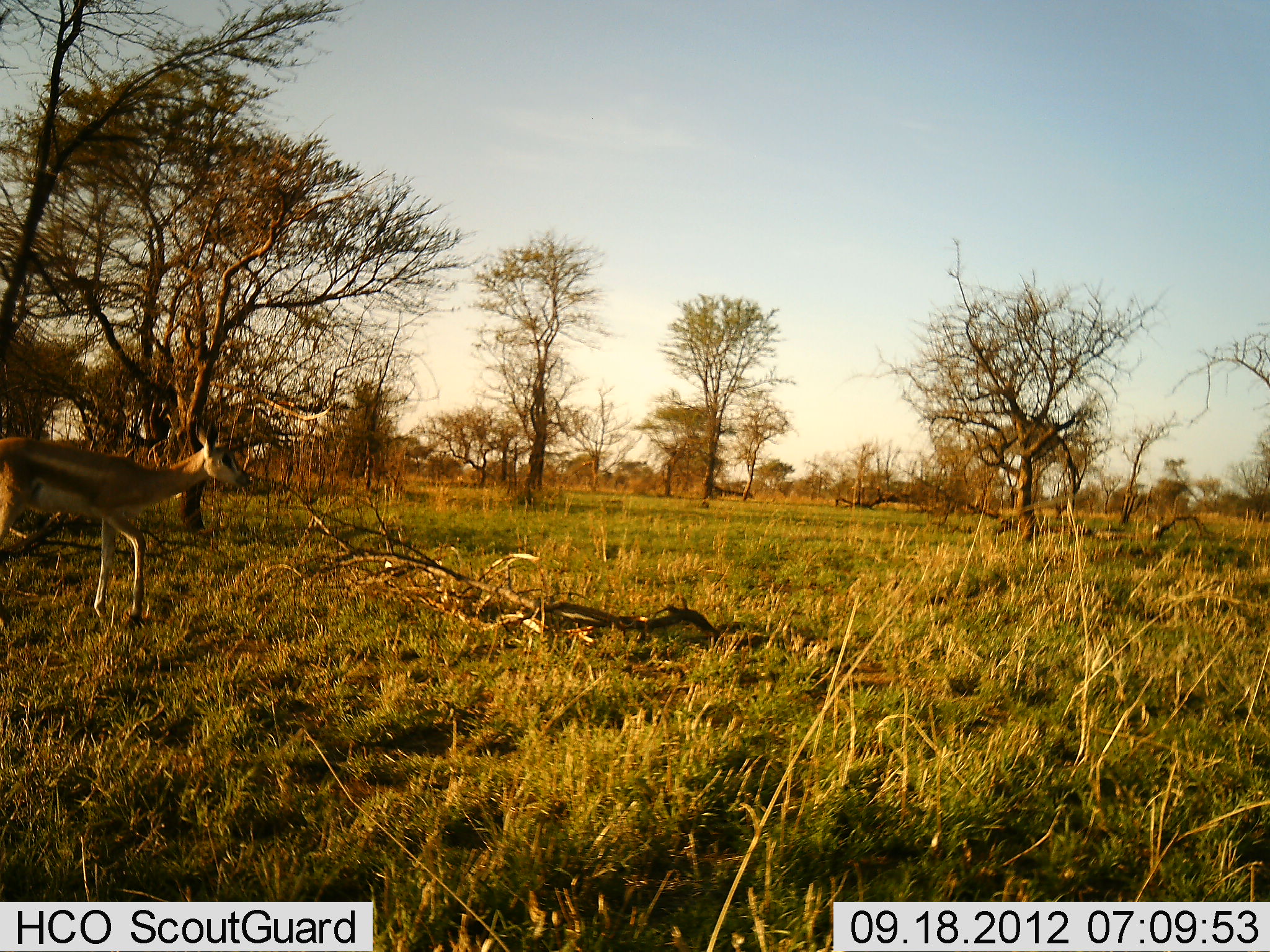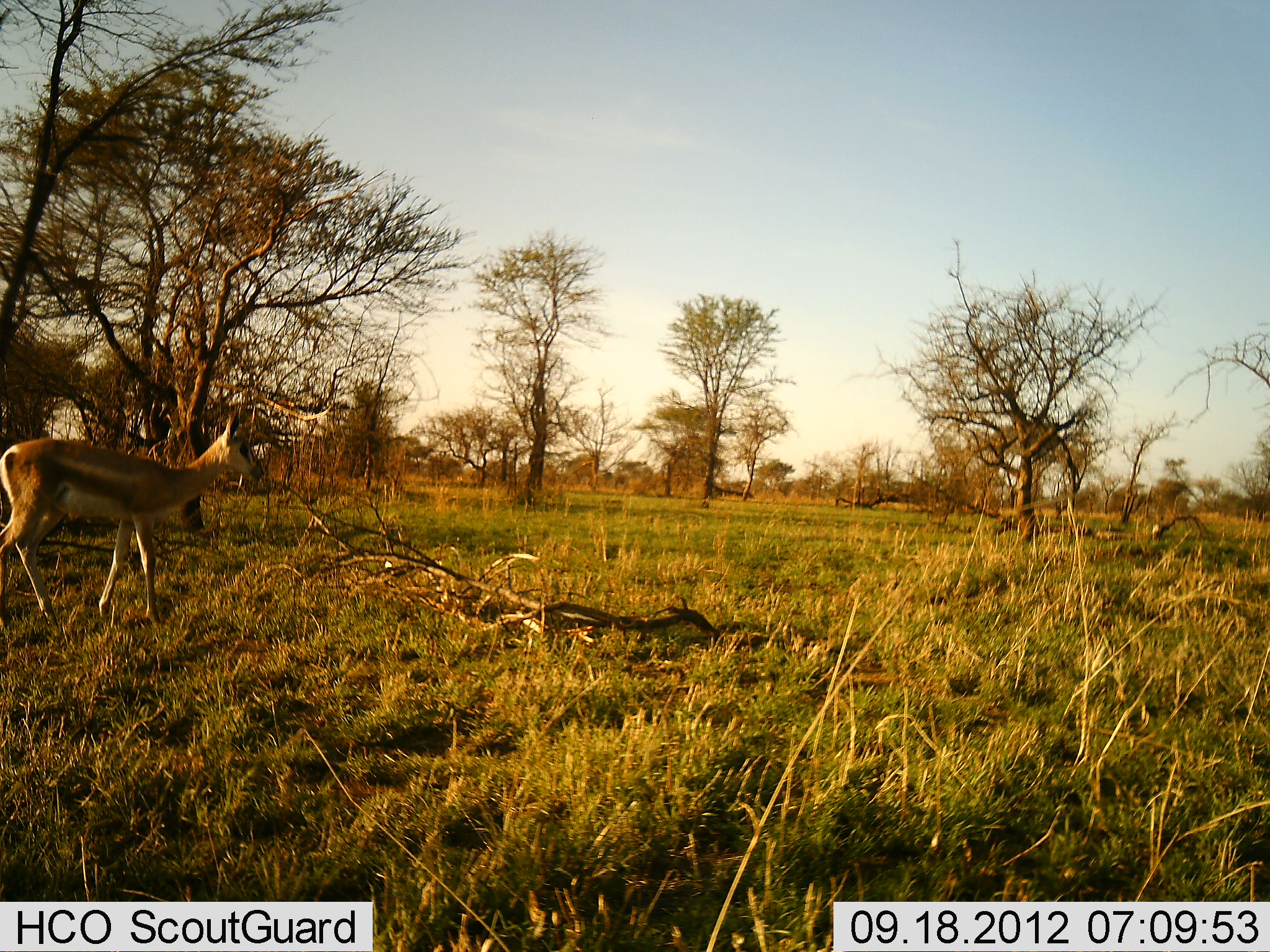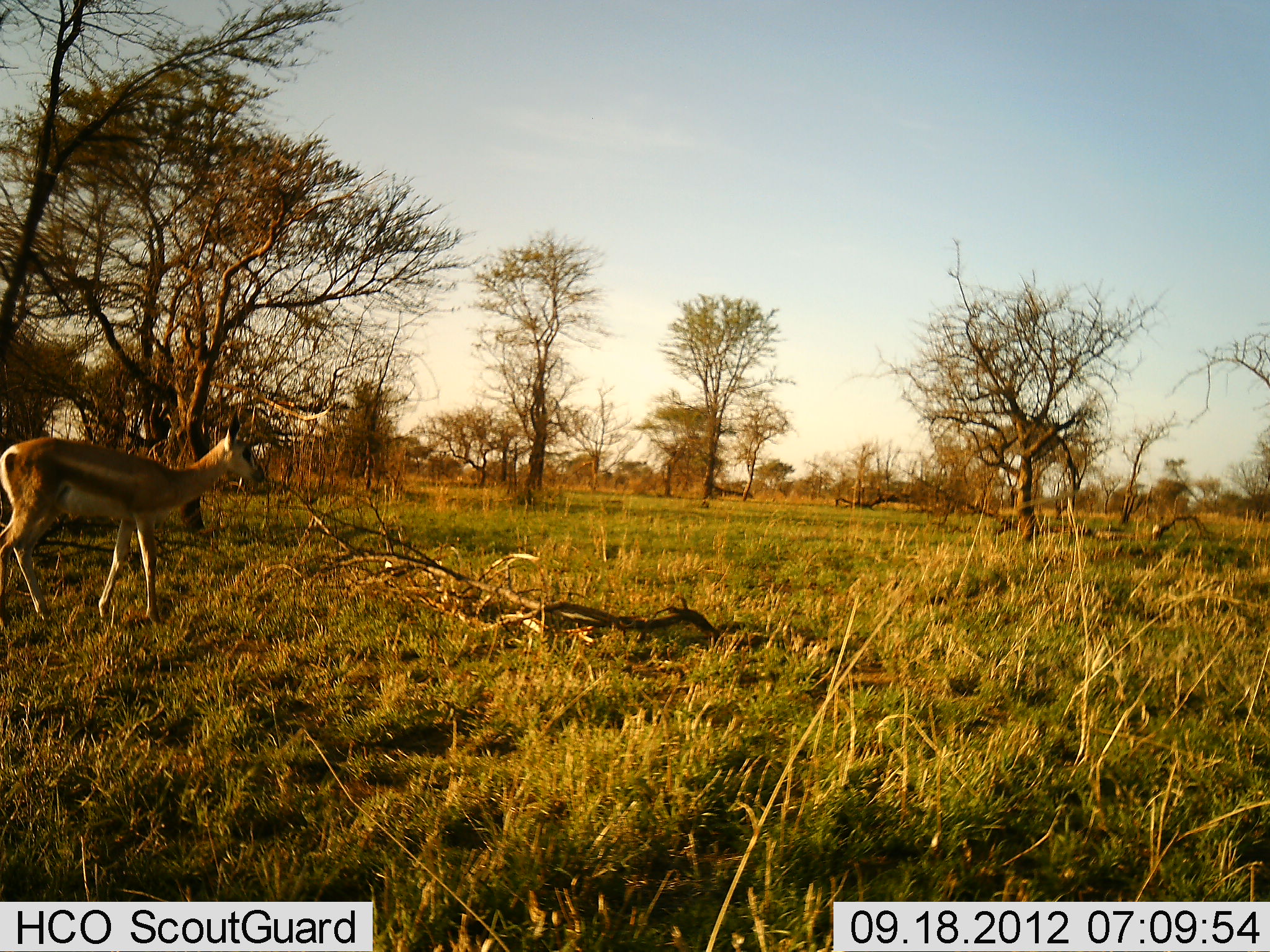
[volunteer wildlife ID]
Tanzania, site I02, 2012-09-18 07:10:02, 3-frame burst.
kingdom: Animalia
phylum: Chordata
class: Mammalia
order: Artiodactyla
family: Bovidae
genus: Eudorcas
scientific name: Eudorcas thomsonii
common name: thomson's gazelle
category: gazellethomsons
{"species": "gazellethomsons (thomson's gazelle) (Eudorcas thomsonii)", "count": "1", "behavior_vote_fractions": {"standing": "10%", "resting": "0%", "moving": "90%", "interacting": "0%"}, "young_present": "0%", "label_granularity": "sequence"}